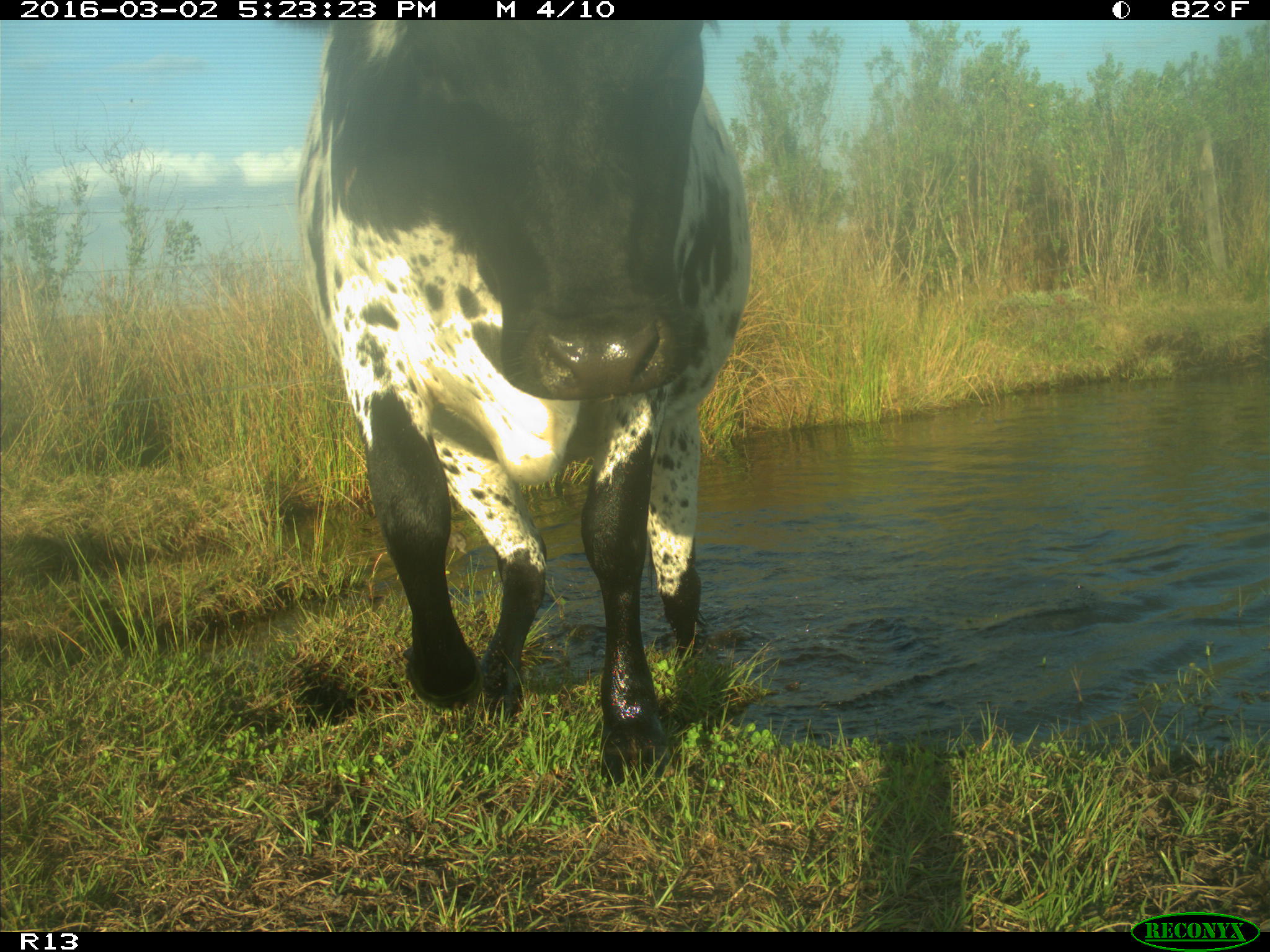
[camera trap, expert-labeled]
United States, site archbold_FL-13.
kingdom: Animalia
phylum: Chordata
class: Mammalia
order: Artiodactyla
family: Bovidae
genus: Bos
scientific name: Bos taurus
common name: domestic cow